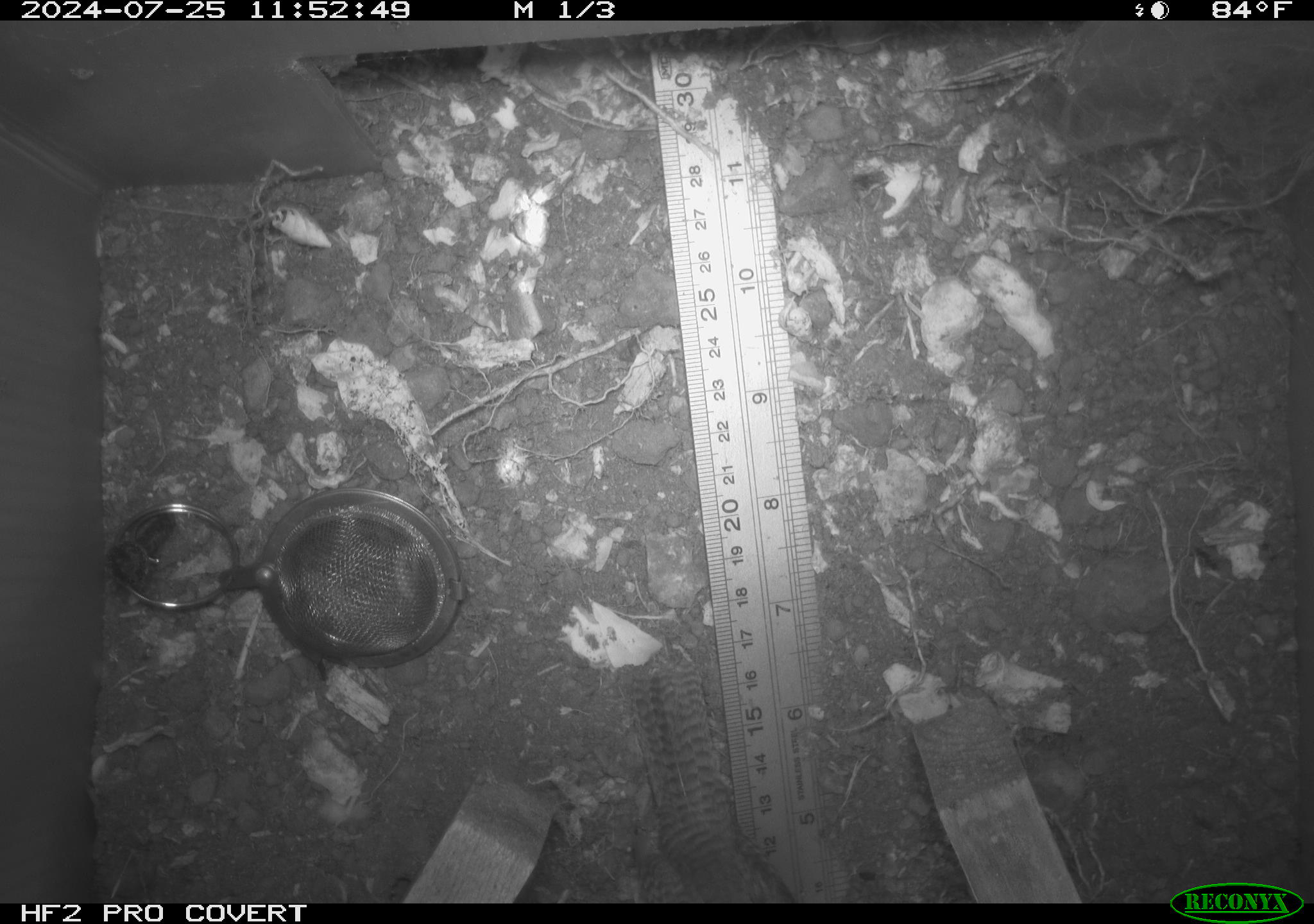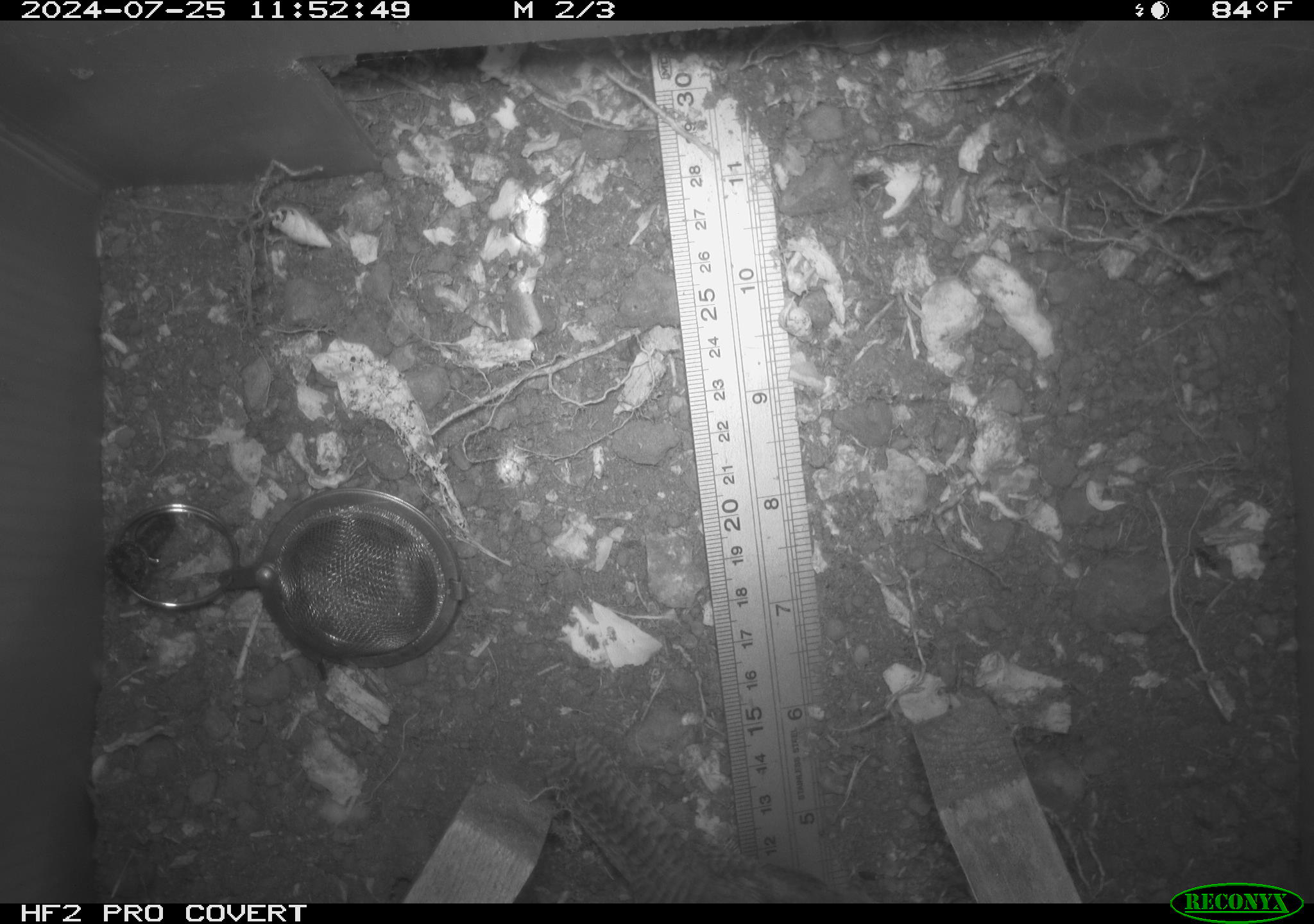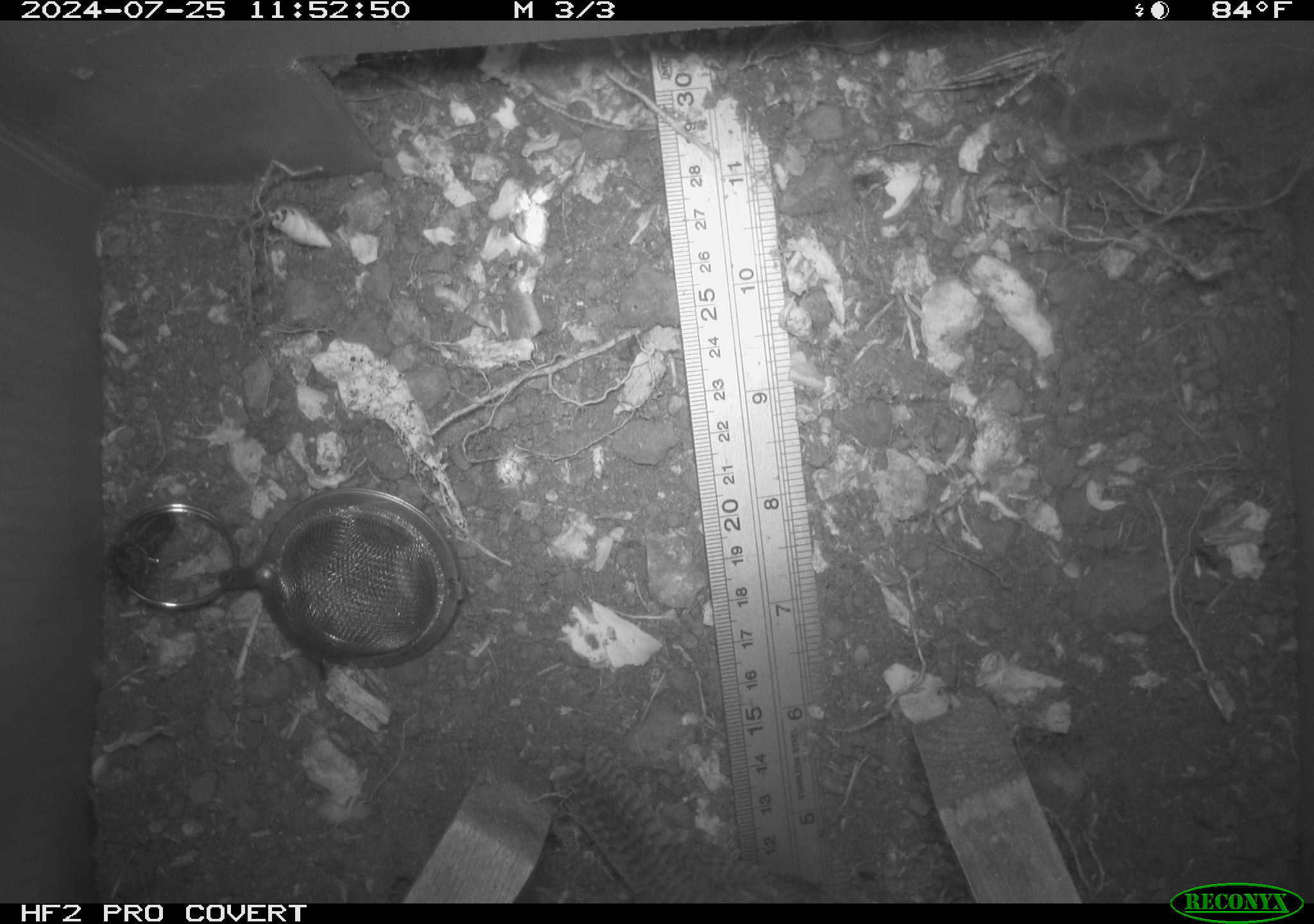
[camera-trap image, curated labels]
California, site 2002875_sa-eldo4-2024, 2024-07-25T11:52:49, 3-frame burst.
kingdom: Animalia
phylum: Chordata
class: Aves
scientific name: Aves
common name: bird